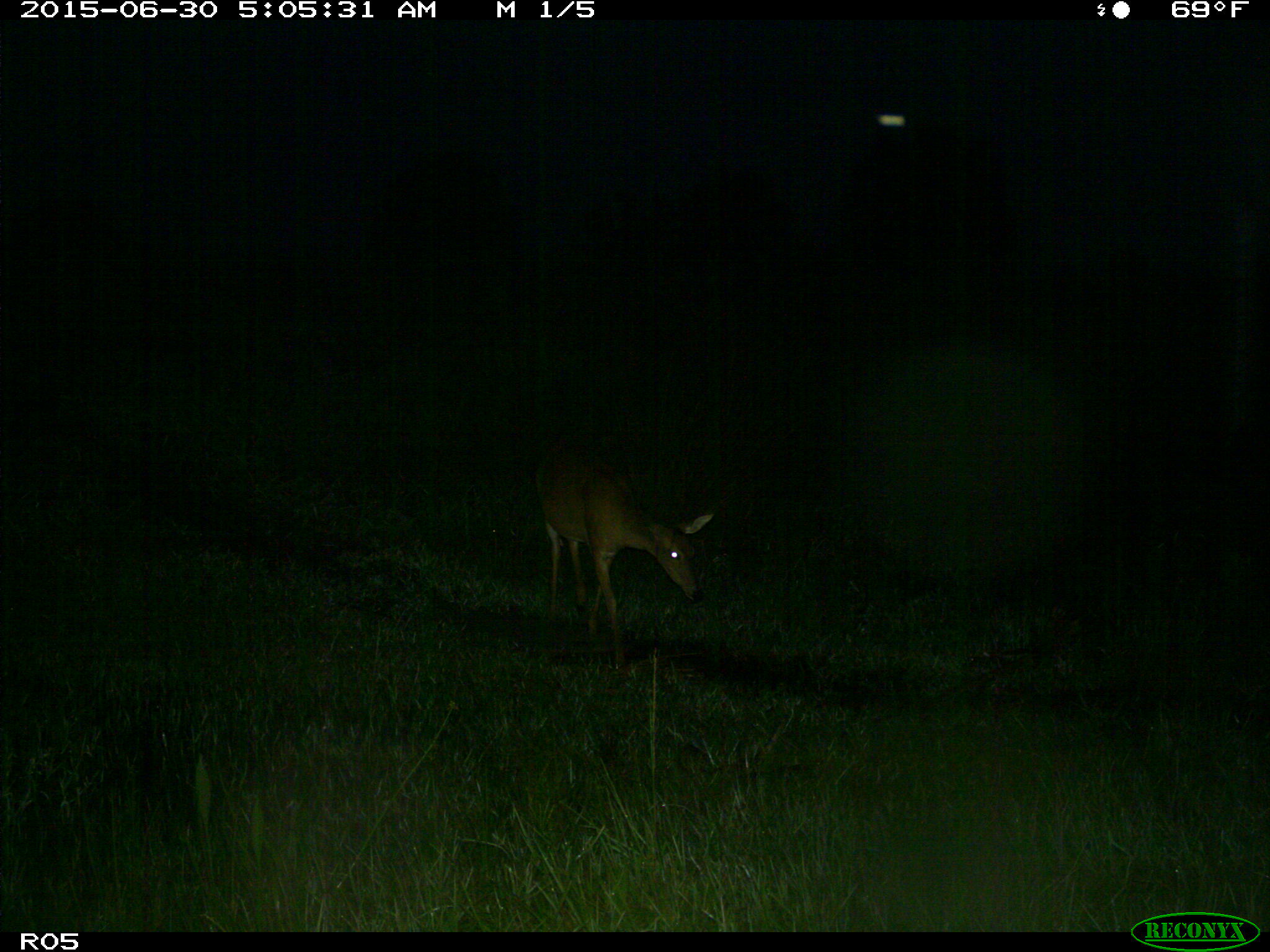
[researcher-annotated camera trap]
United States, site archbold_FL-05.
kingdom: Animalia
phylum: Chordata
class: Mammalia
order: Artiodactyla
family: Cervidae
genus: Odocoileus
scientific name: Odocoileus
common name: deer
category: unidentified deer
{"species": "unidentified deer (deer) (Odocoileus)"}